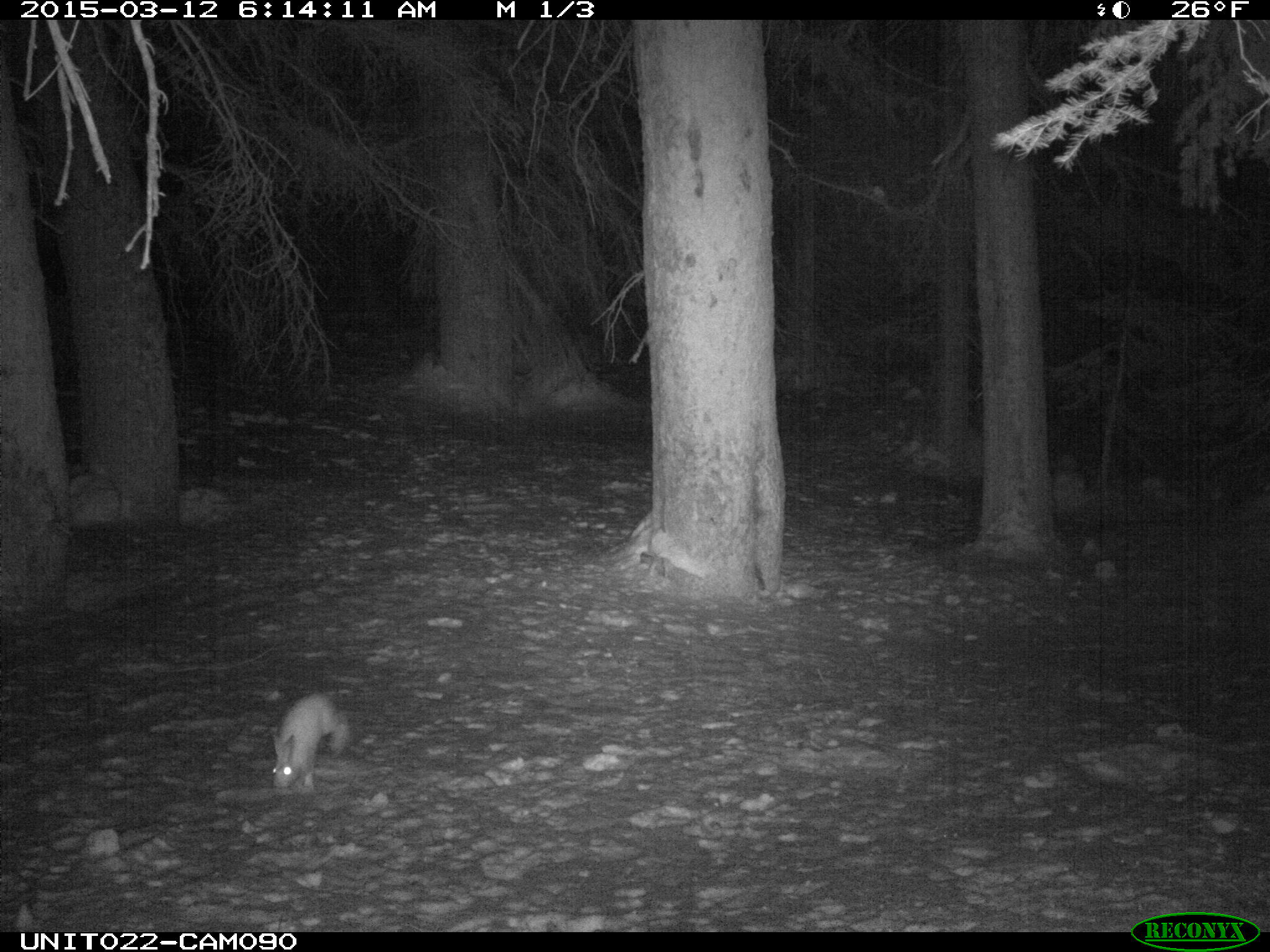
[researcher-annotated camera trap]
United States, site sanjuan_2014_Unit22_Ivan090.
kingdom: Animalia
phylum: Chordata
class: Mammalia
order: Lagomorpha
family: Leporidae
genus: Lepus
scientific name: Lepus americanus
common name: snowshoe hare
Lepus americanus (snowshoe hare).